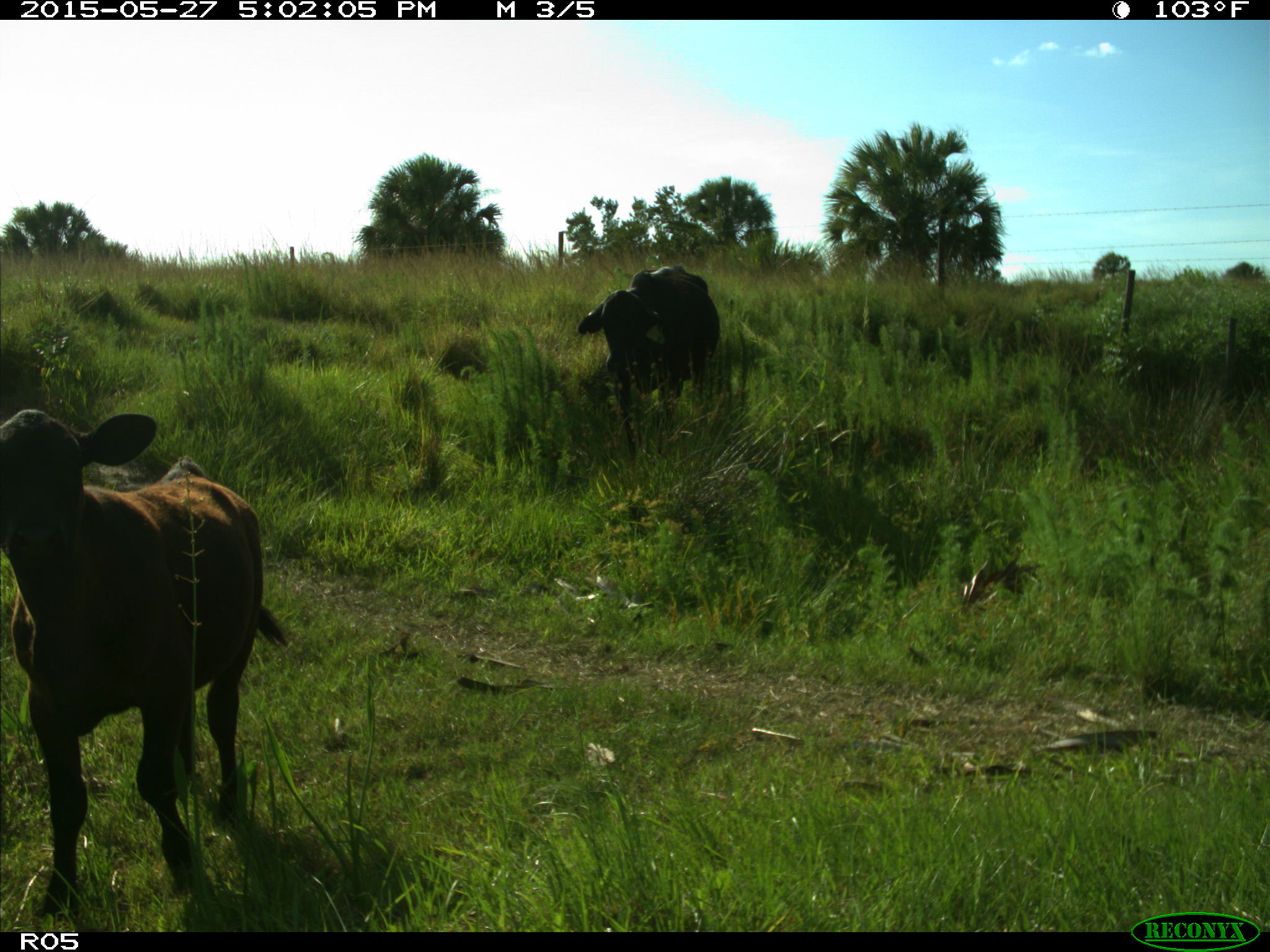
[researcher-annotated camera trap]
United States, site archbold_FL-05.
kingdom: Animalia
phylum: Chordata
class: Mammalia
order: Artiodactyla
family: Bovidae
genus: Bos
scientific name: Bos taurus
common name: domestic cow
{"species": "Bos taurus (domestic cow)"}